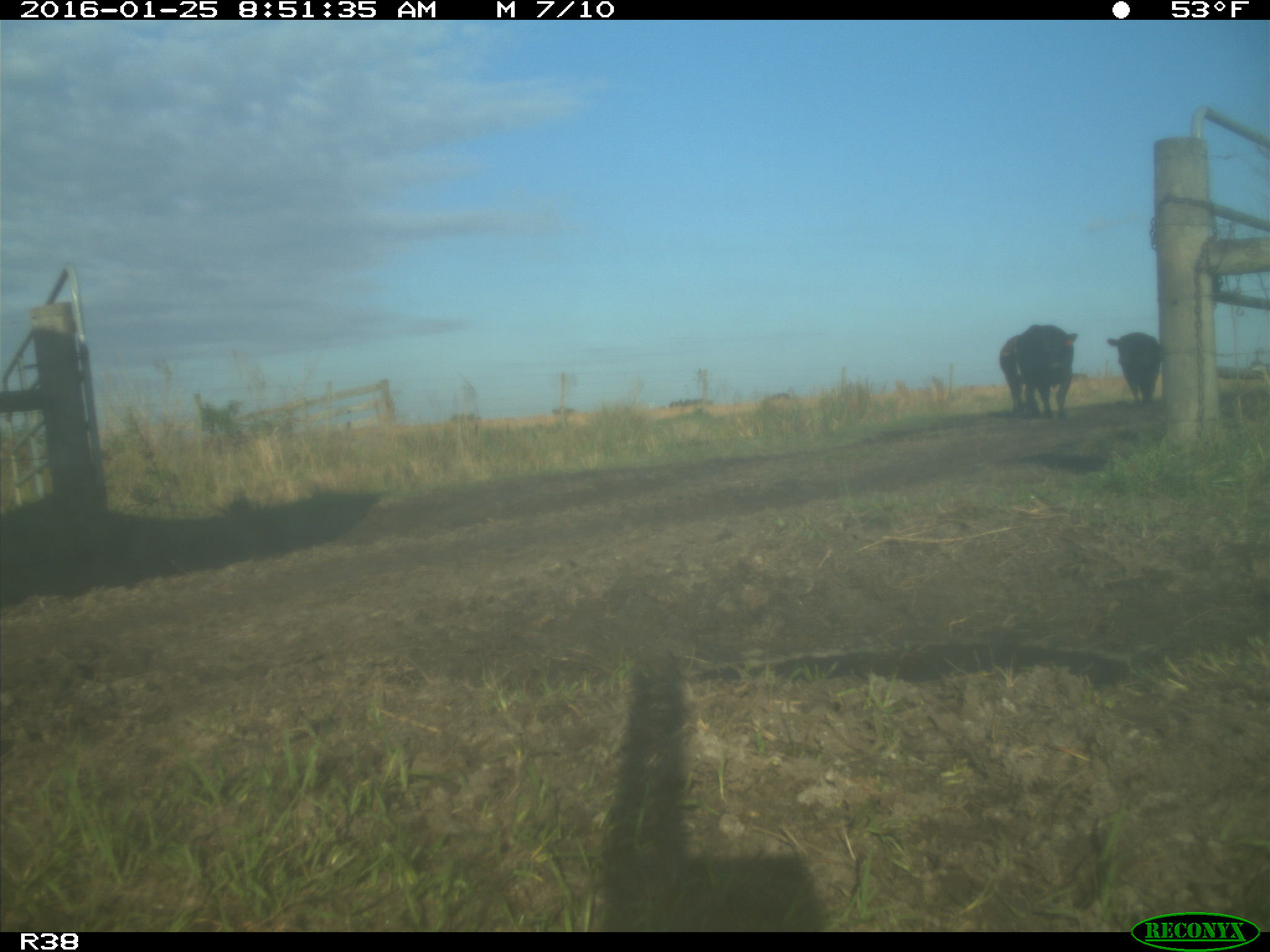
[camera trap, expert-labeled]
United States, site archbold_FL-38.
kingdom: Animalia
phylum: Chordata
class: Mammalia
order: Artiodactyla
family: Bovidae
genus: Bos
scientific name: Bos taurus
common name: domestic cow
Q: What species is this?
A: Bos taurus (domestic cow).